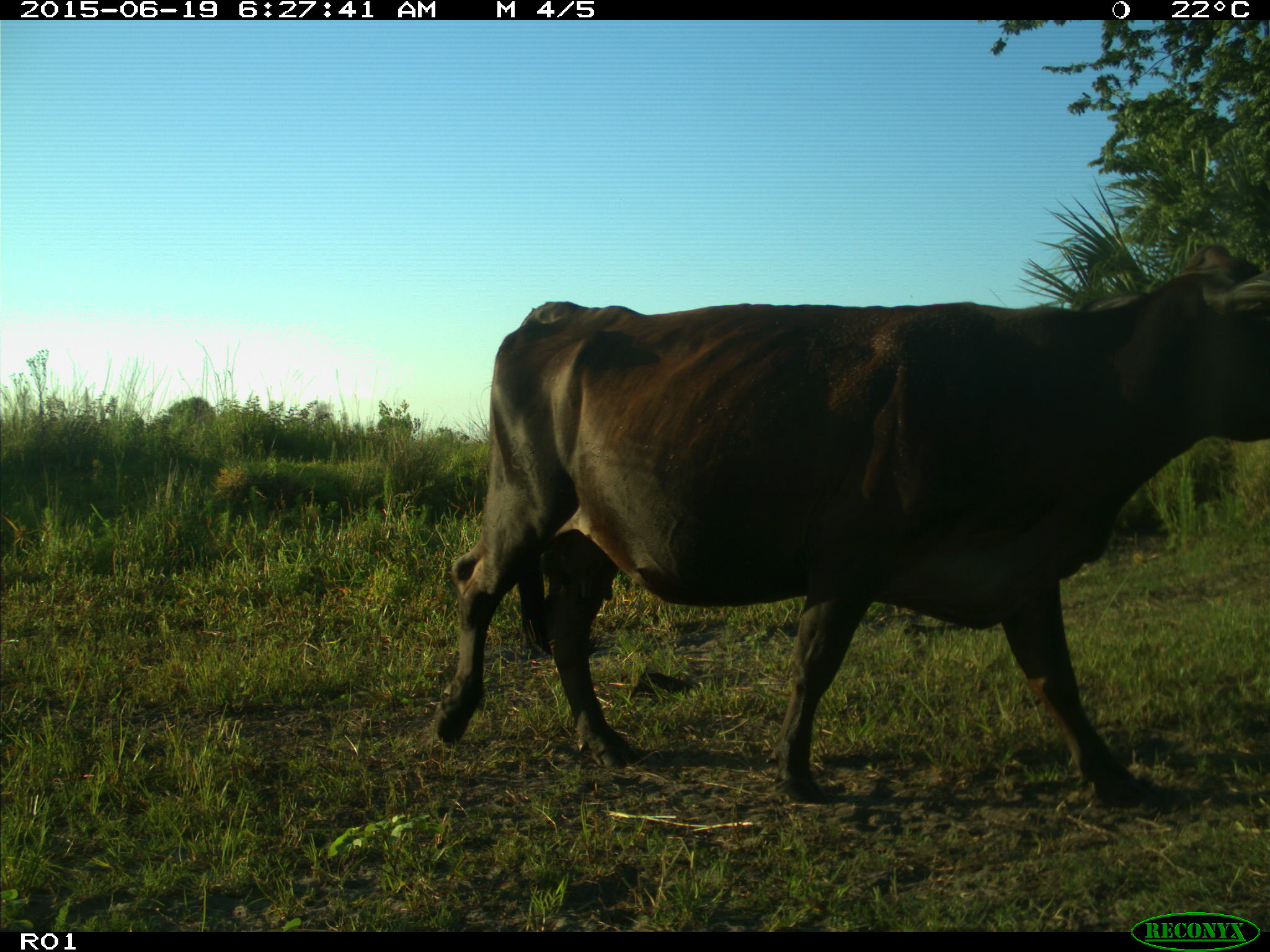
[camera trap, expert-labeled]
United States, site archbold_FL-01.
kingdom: Animalia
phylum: Chordata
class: Mammalia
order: Artiodactyla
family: Bovidae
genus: Bos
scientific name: Bos taurus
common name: domestic cow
Bos taurus (domestic cow).